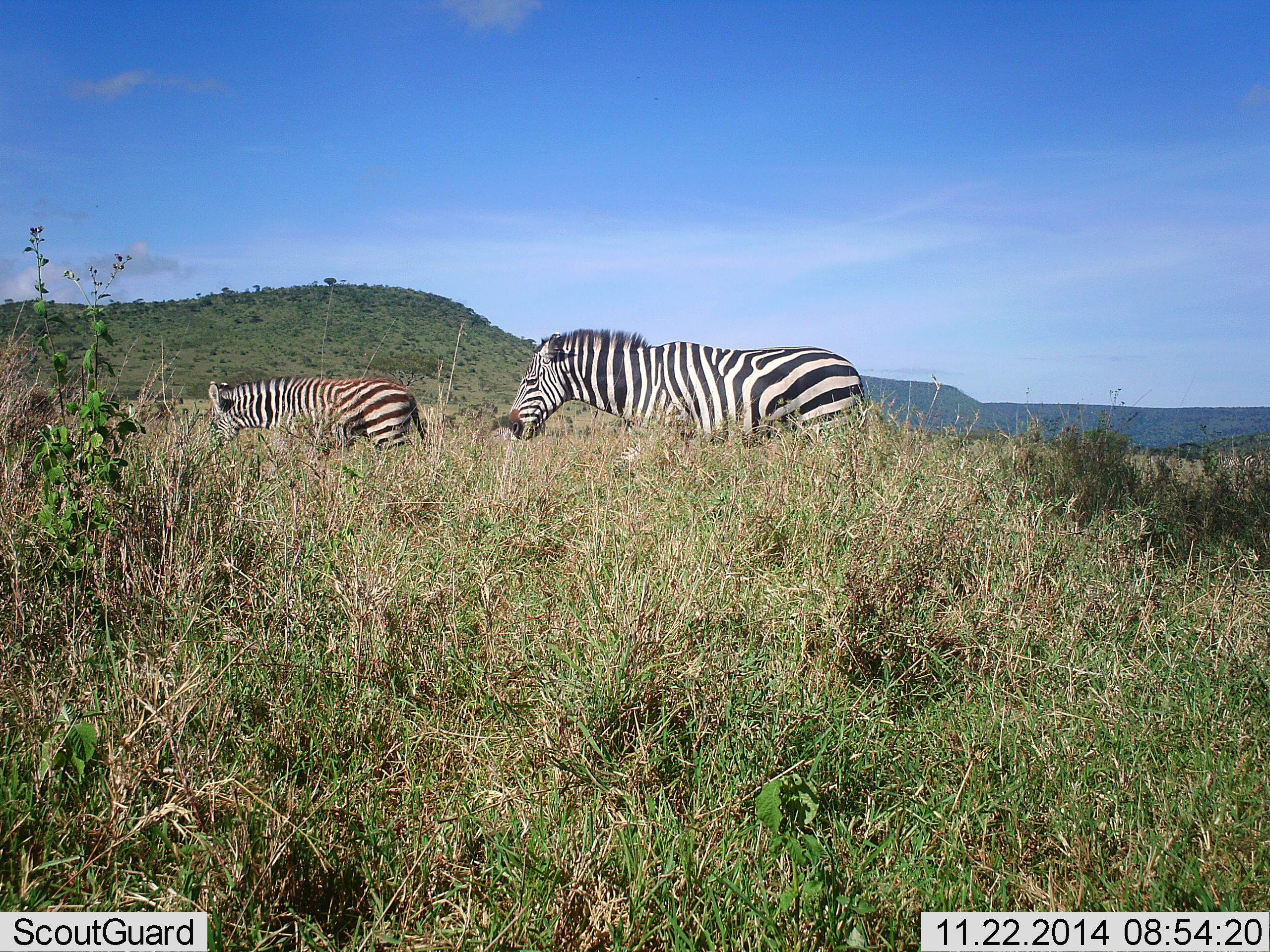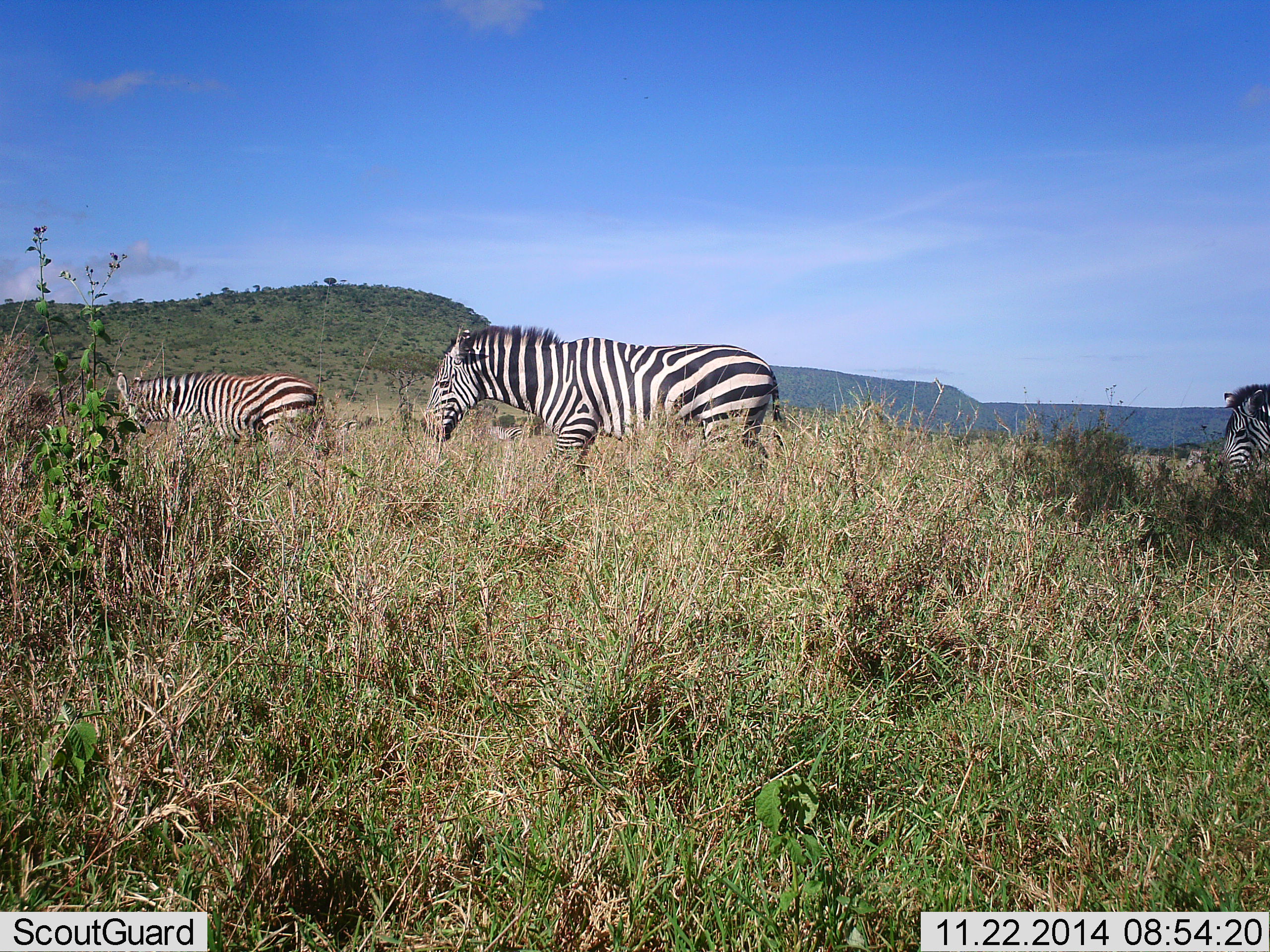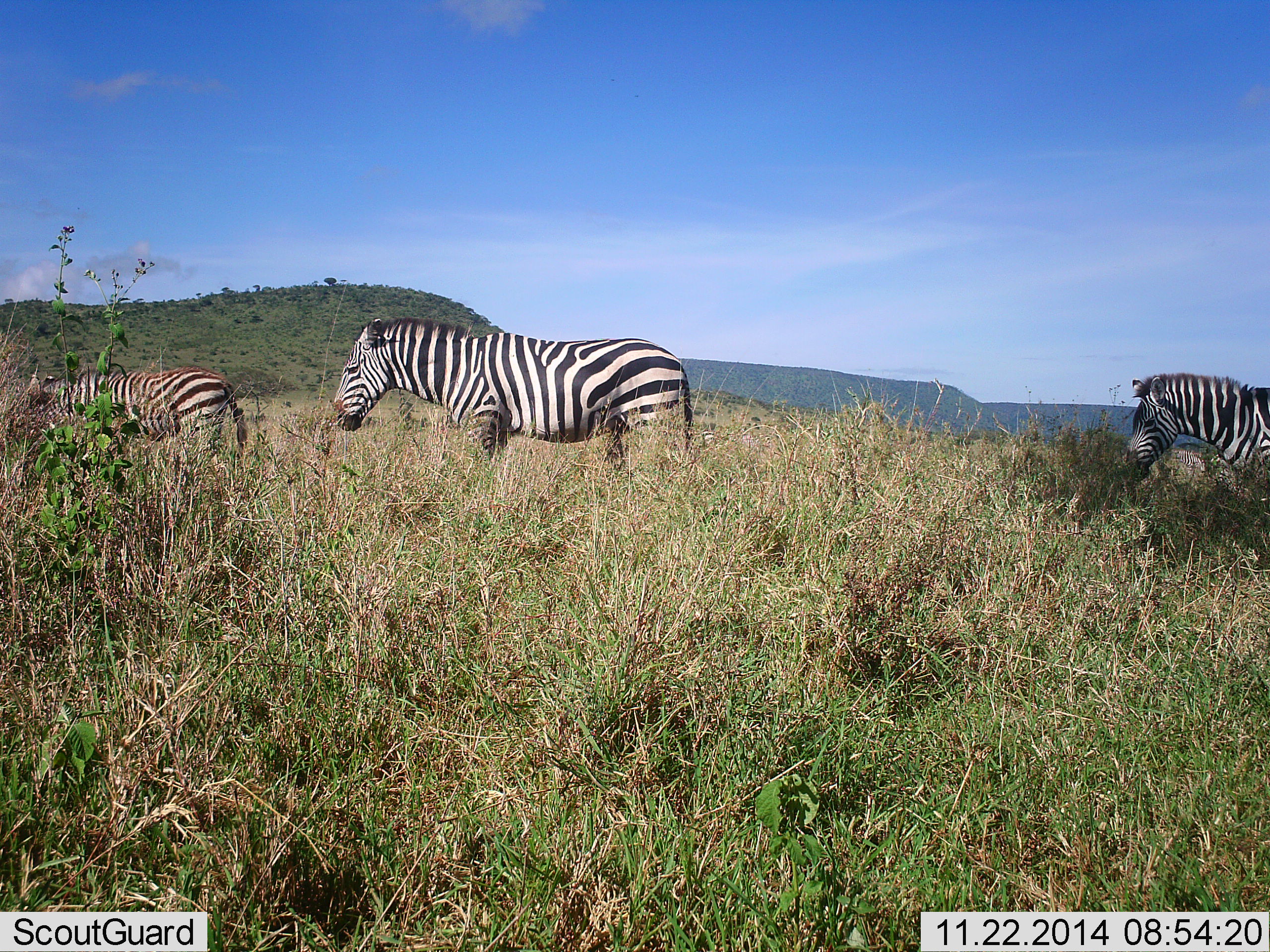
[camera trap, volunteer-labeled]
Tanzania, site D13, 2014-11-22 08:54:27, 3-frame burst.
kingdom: Animalia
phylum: Chordata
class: Mammalia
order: Perissodactyla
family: Equidae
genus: Equus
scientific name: Equus quagga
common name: plains zebra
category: zebra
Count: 3.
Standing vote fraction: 0%.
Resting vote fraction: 0%.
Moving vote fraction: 100%.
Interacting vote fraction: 0%.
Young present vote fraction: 40%.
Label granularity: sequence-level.